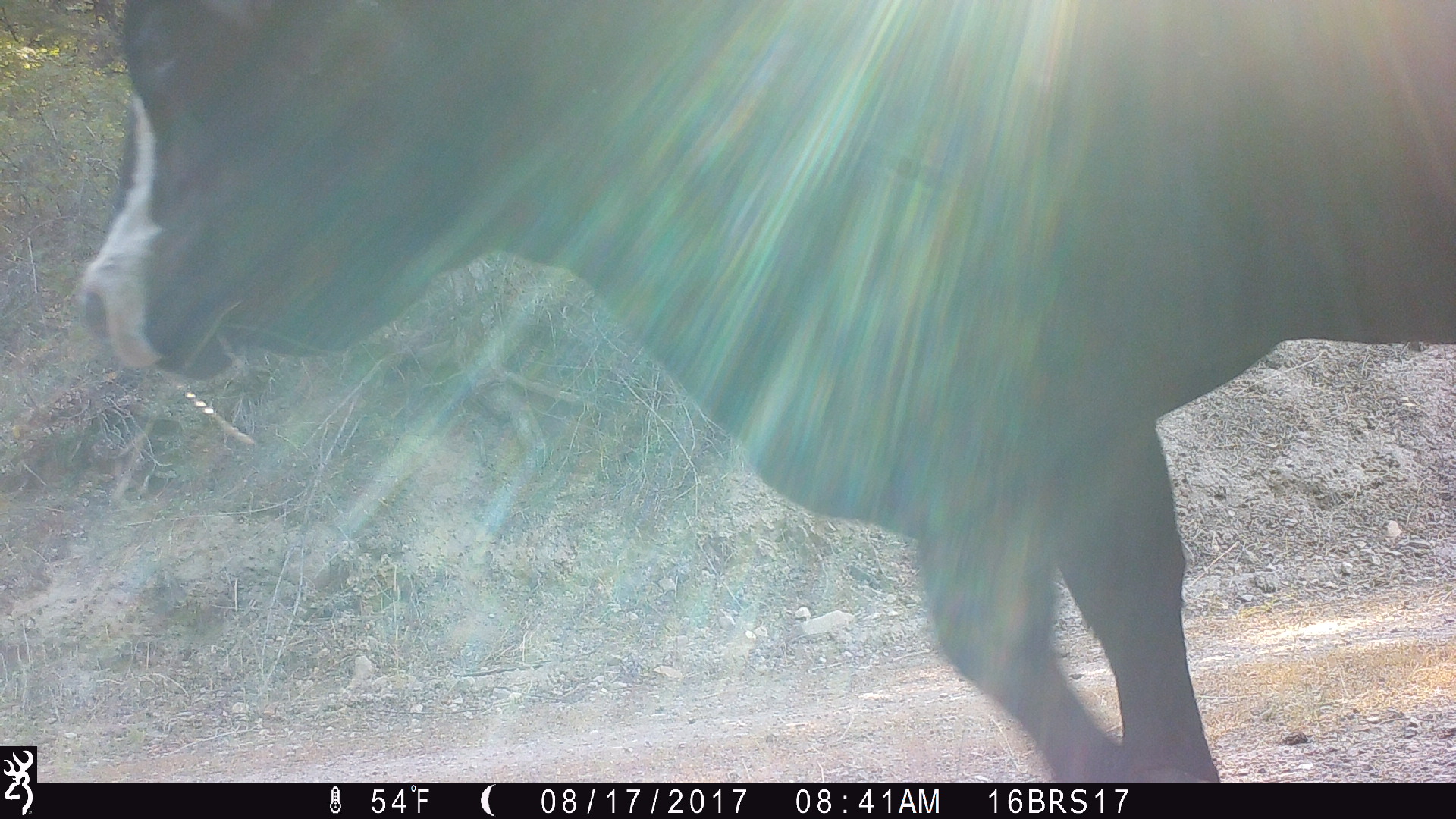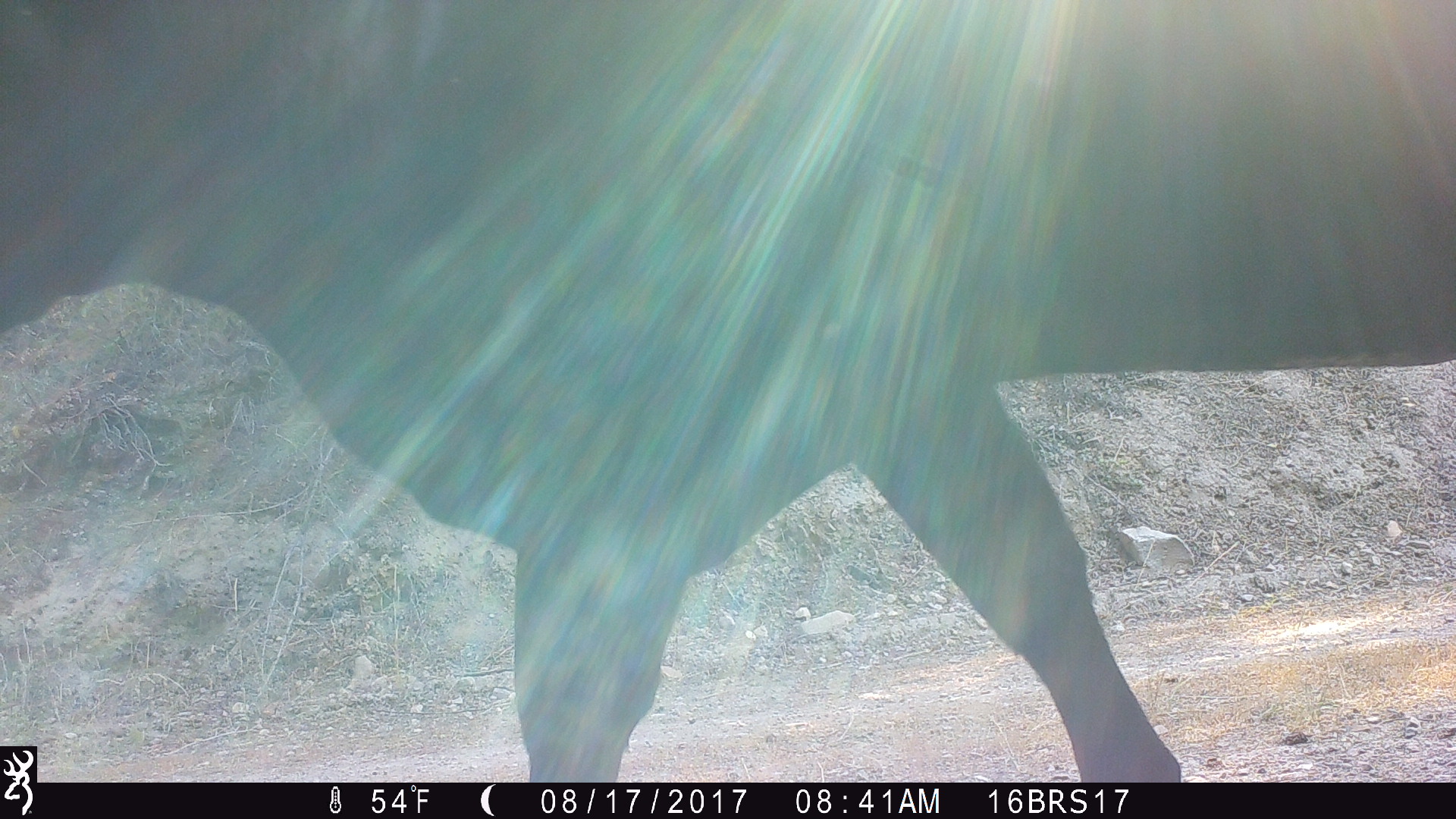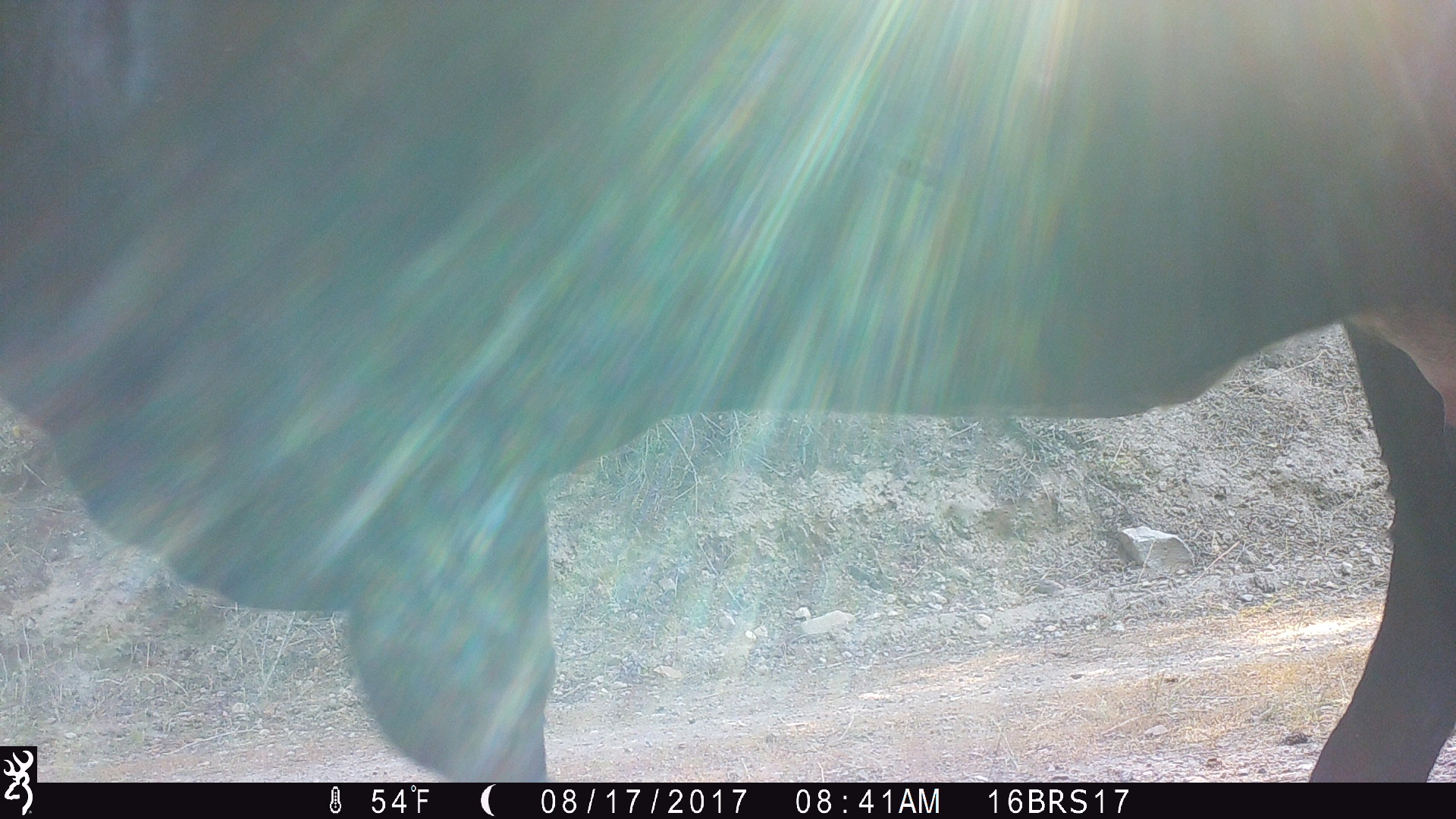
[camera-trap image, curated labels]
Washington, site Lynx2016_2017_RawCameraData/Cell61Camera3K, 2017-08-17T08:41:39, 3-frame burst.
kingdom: Animalia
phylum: Chordata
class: Mammalia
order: Artiodactyla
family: Bovidae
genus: Bos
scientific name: Bos taurus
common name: domestic cattle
Domestic cattle (Bos taurus). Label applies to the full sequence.